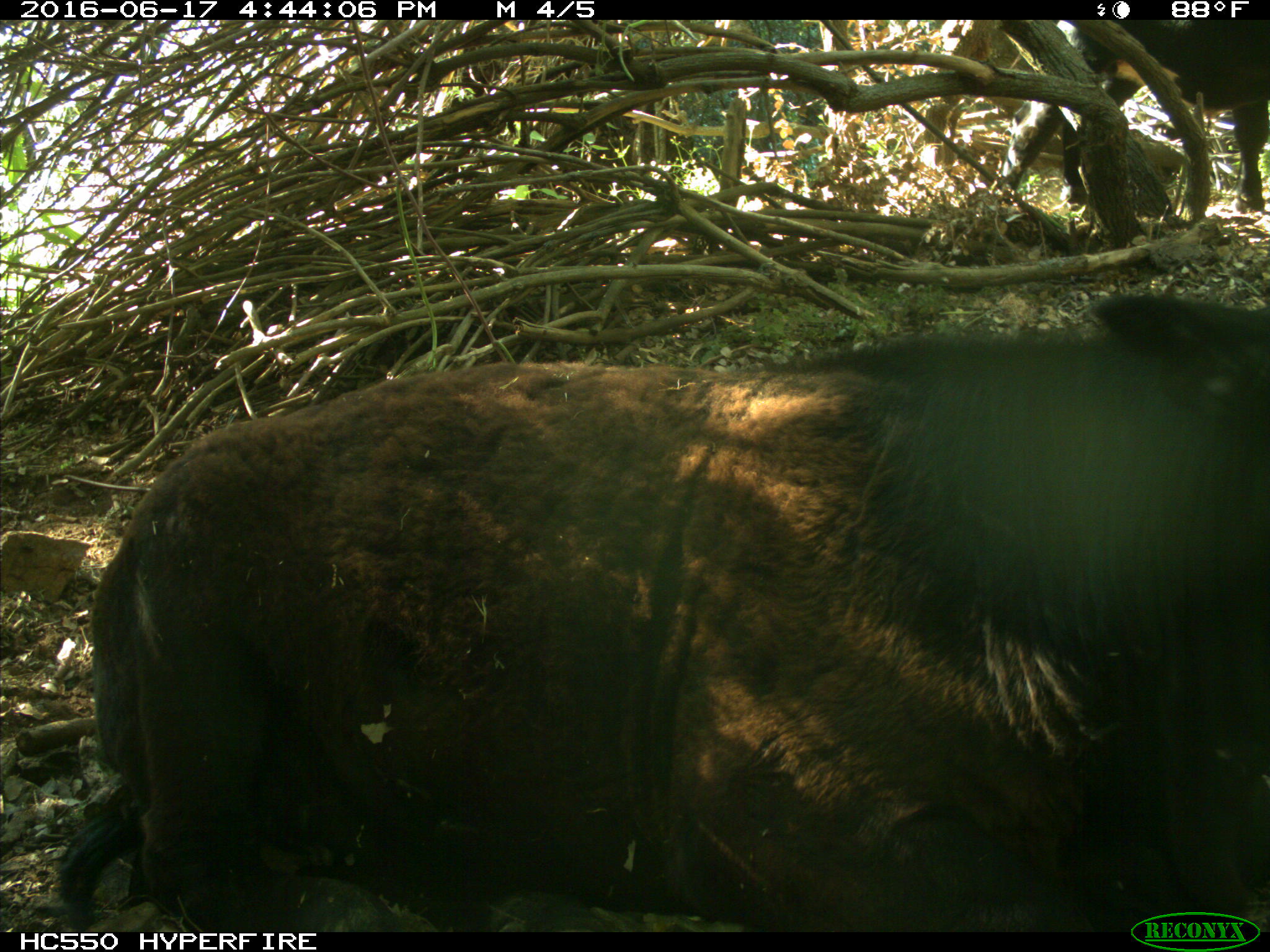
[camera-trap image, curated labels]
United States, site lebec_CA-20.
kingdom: Animalia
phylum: Chordata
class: Mammalia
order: Artiodactyla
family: Bovidae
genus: Bos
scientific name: Bos taurus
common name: domestic cow